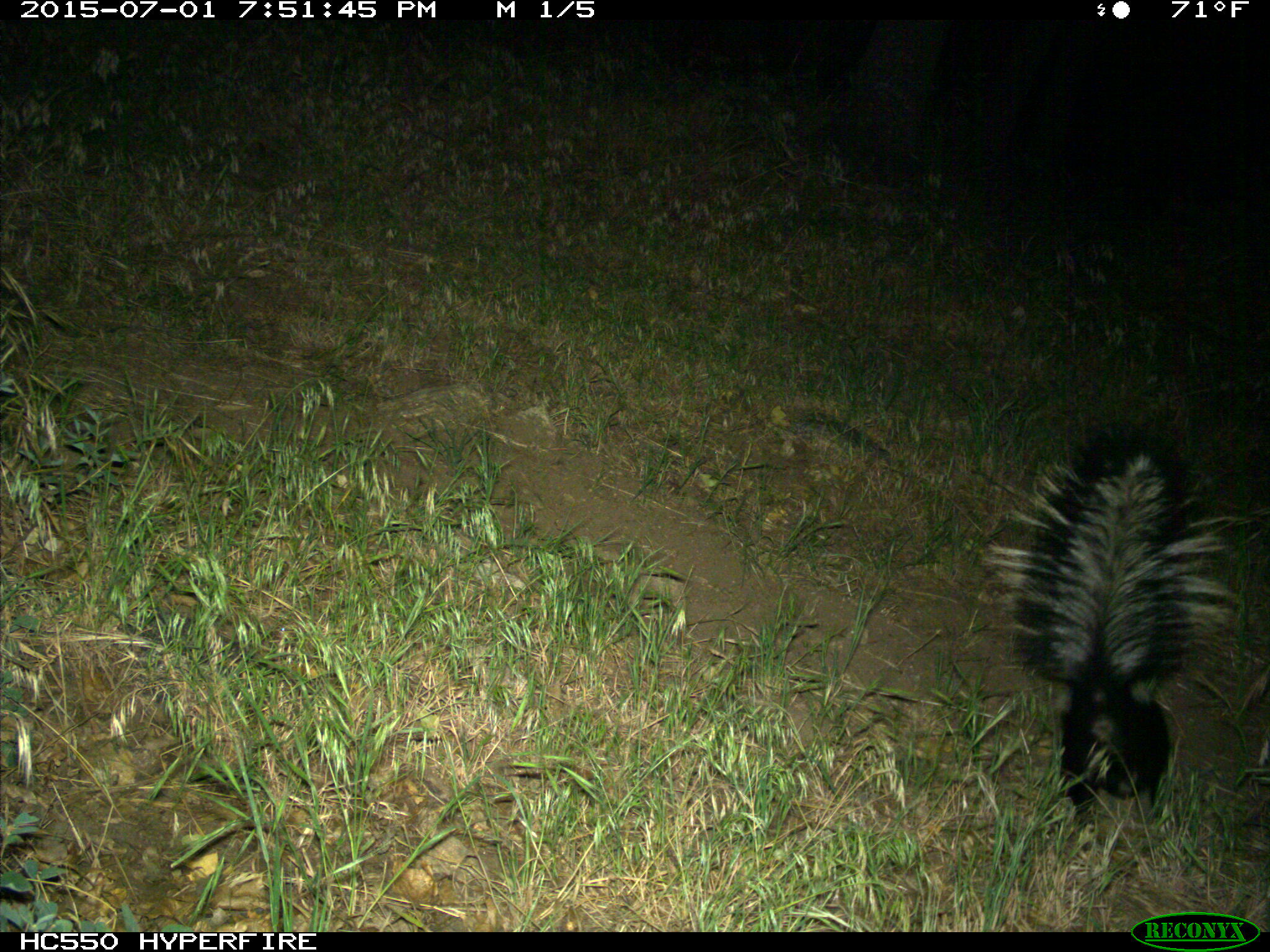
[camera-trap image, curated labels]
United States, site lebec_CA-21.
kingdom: Animalia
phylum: Chordata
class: Mammalia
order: Carnivora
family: Mephitidae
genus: Mephitis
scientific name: Mephitis mephitis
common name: striped skunk